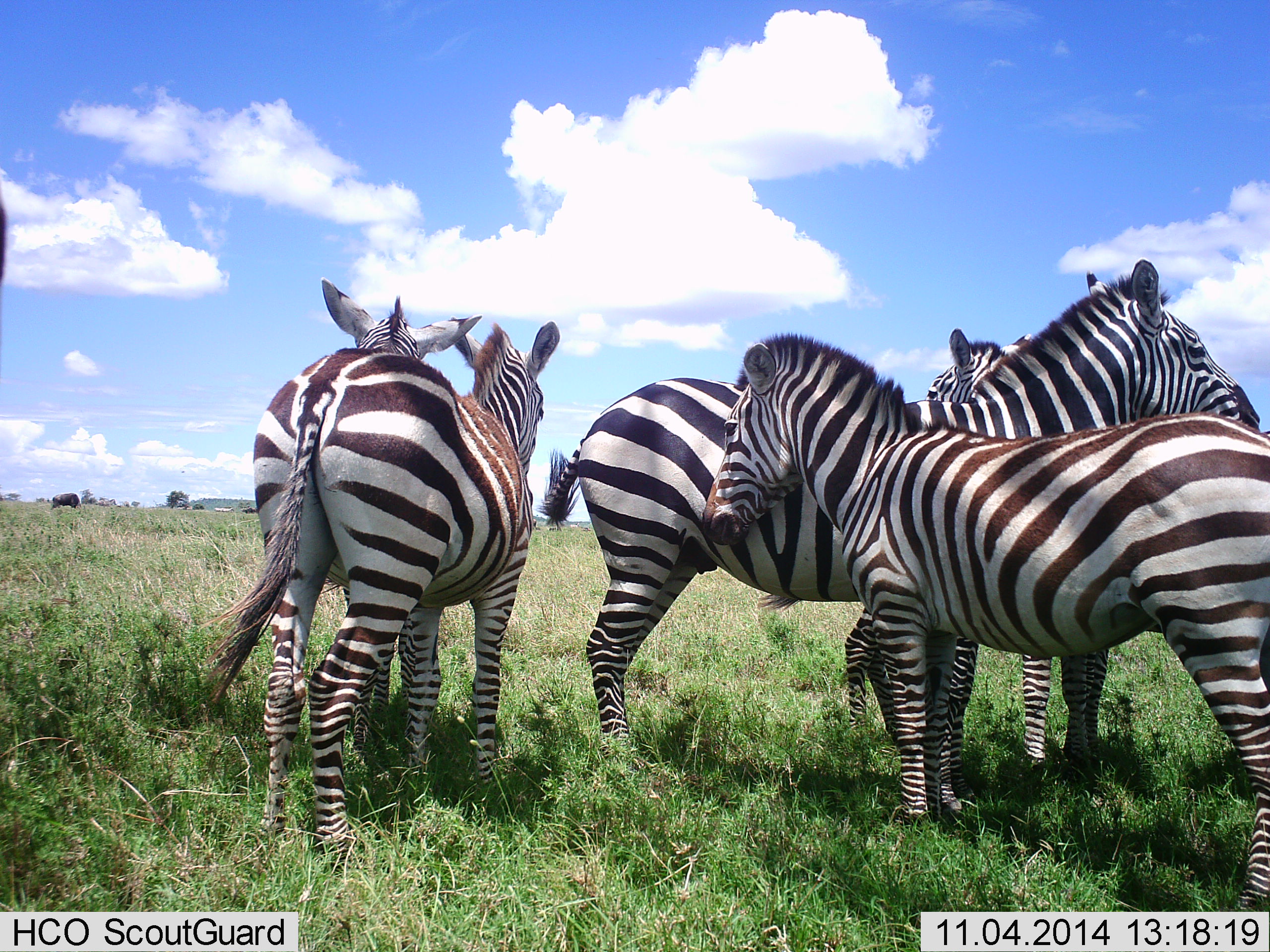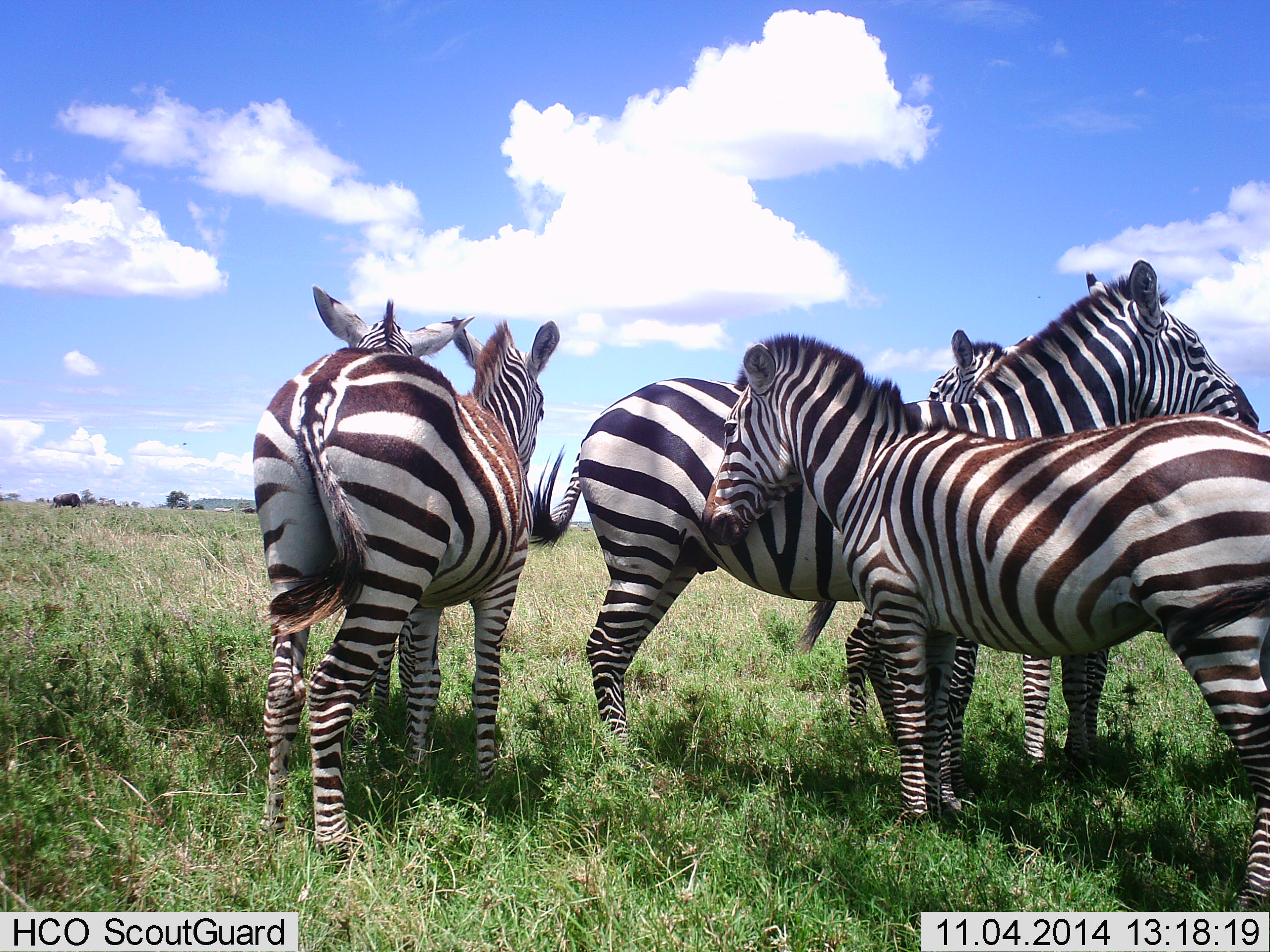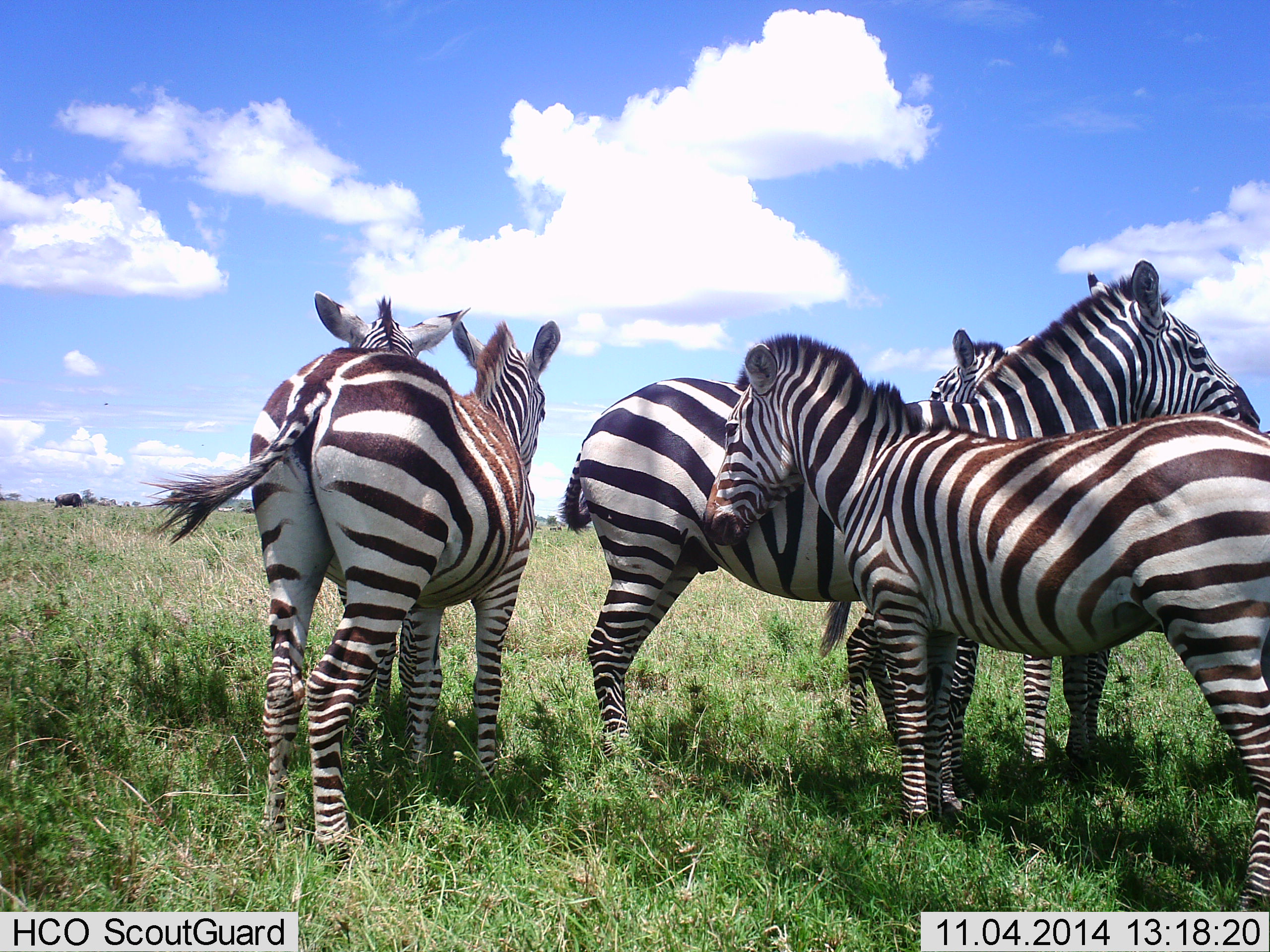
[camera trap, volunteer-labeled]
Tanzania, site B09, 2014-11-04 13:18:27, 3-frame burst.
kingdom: Animalia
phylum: Chordata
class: Mammalia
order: Perissodactyla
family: Equidae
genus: Equus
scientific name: Equus quagga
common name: plains zebra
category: zebra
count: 5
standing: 90%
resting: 0%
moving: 0%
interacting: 20%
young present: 10%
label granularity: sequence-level